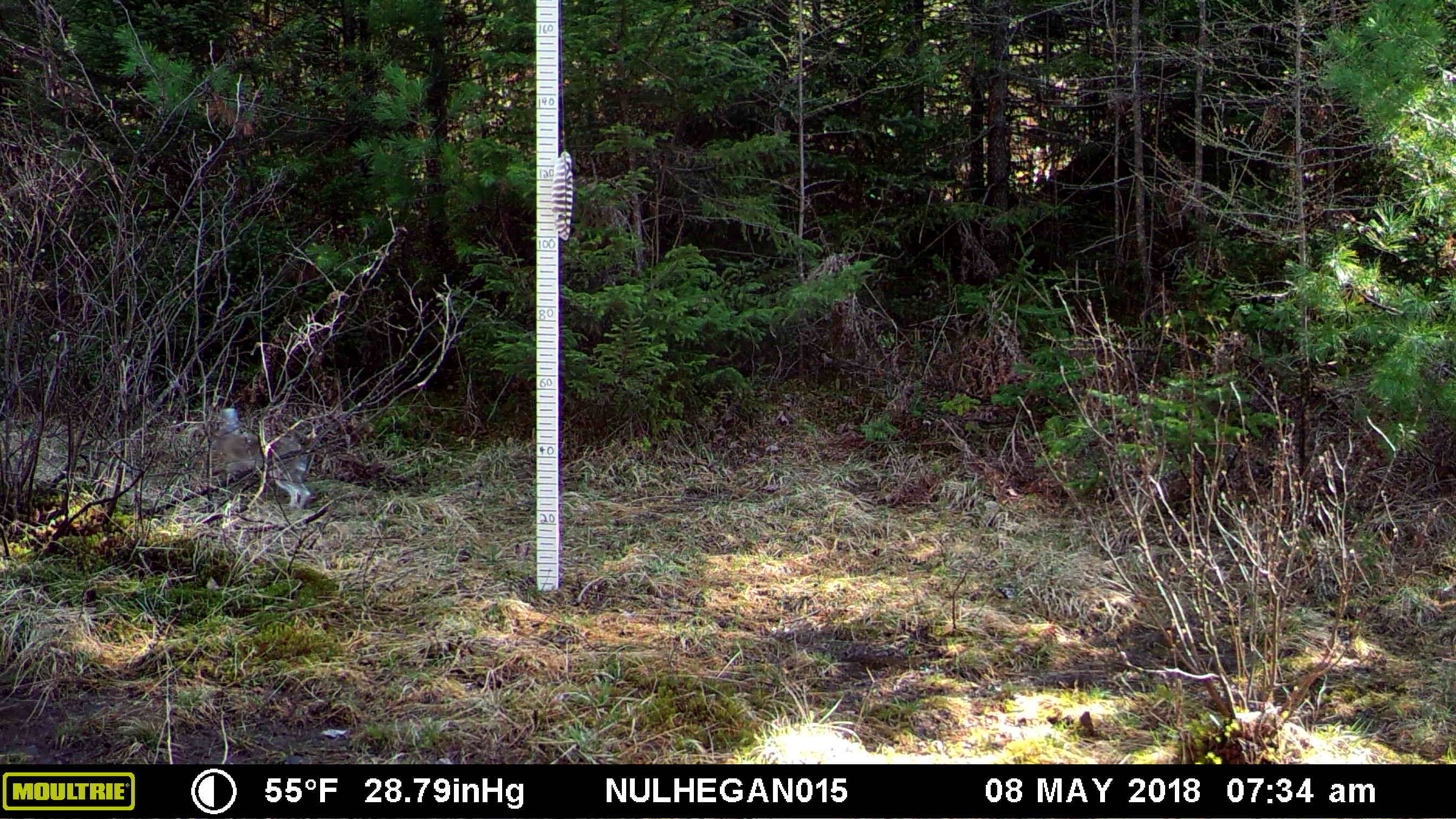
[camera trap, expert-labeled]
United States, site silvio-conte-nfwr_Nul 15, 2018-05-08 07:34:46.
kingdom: Animalia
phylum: Chordata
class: Mammalia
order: Lagomorpha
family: Leporidae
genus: Lepus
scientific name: Lepus americanus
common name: snowshoe hare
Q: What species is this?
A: Snowshoe hare (Lepus americanus).